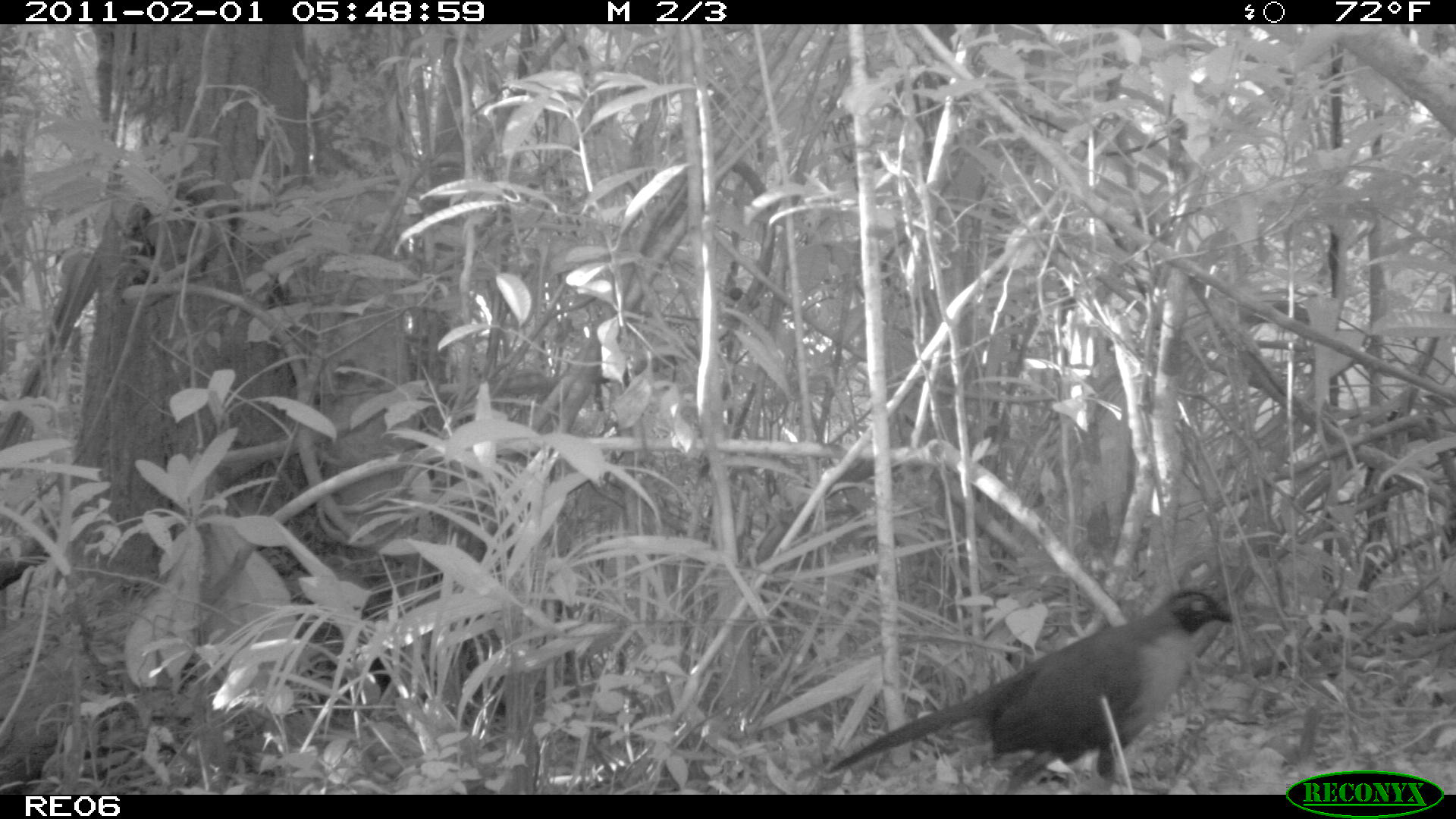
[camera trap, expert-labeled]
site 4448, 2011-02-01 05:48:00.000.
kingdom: Animalia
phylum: Chordata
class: Aves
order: Cuculiformes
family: Cuculidae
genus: Coua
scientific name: Coua serriana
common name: red-breasted coua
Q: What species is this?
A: Coua serriana (red-breasted coua).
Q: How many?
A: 1.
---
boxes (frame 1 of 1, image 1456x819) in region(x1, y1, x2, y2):
coua serriana: region(826, 579, 1235, 794)